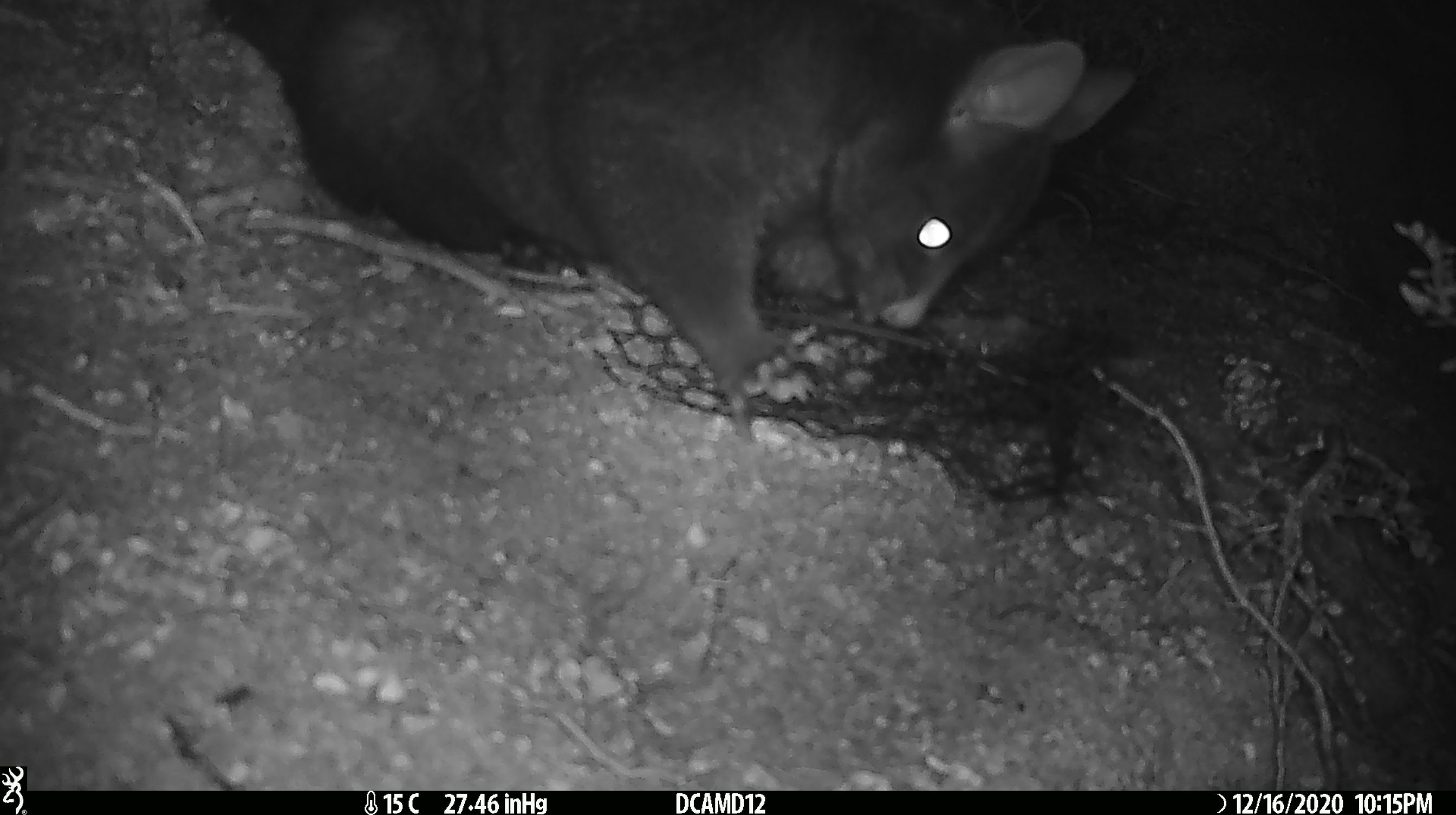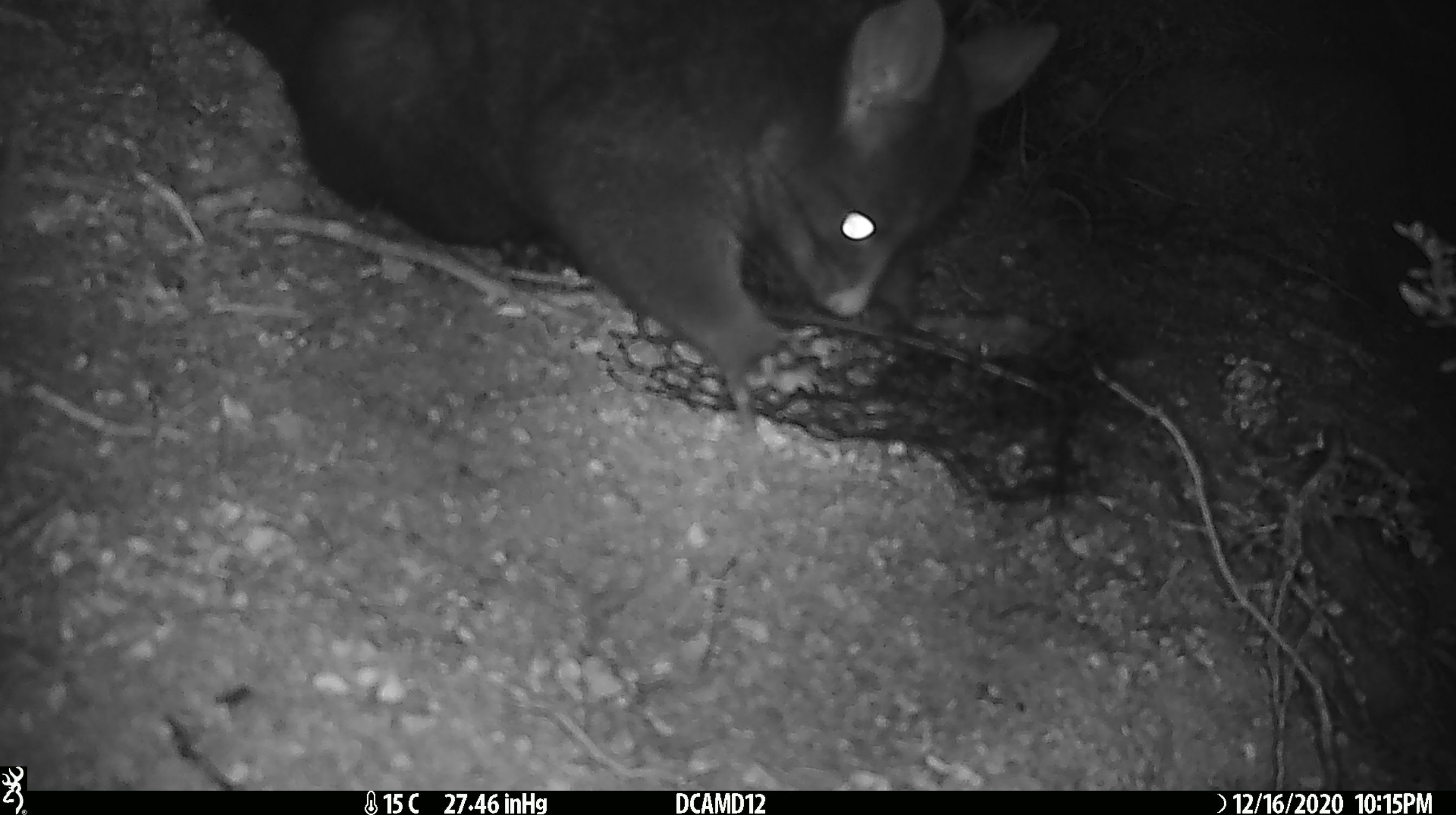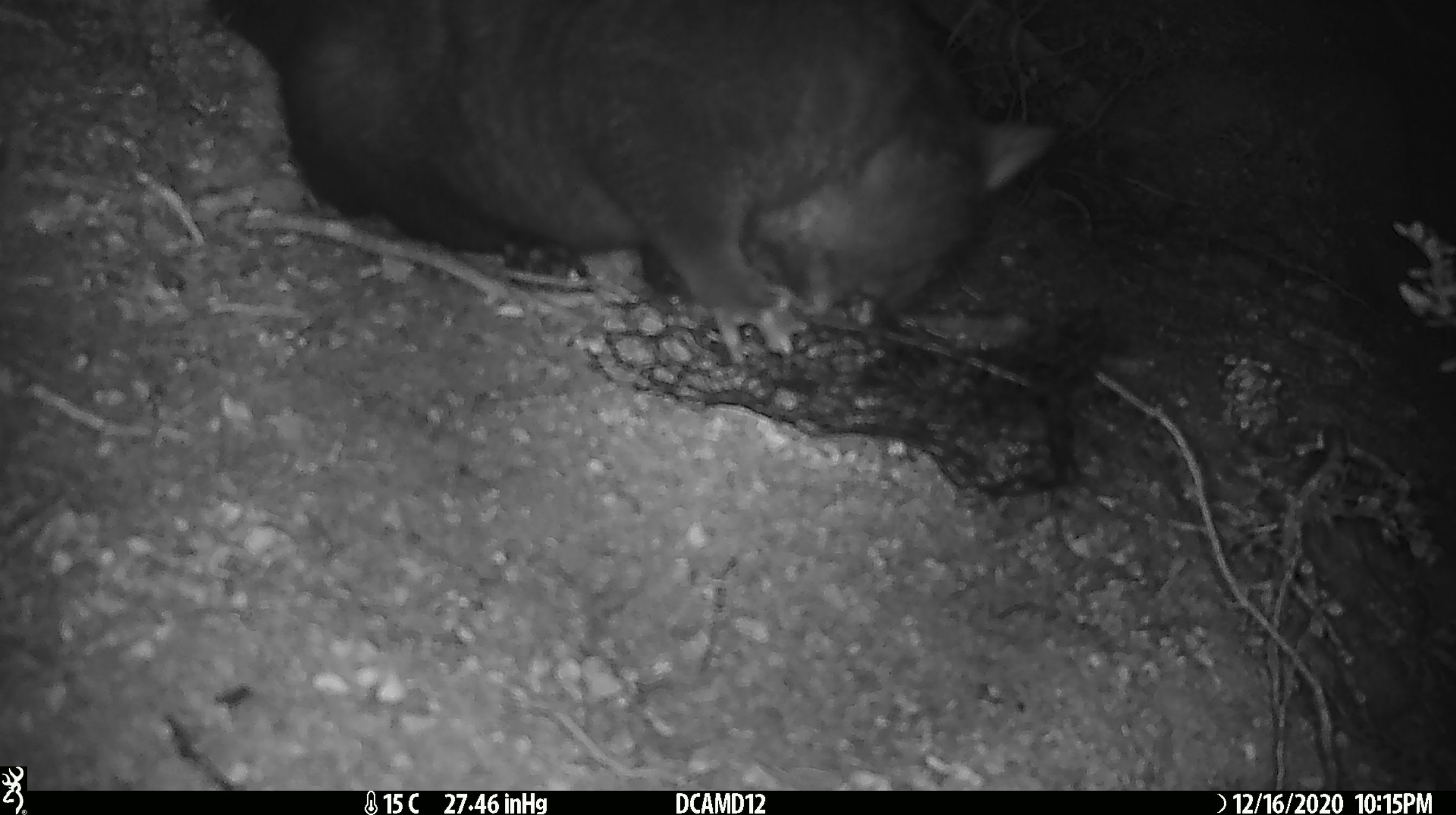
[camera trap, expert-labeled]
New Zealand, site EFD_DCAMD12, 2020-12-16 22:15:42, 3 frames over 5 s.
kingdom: Animalia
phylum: Chordata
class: Mammalia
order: Diprotodontia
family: Phalangeridae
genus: Trichosurus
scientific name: Trichosurus vulpecula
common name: common brushtail possum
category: possum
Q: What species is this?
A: Possum (common brushtail possum) (Trichosurus vulpecula).